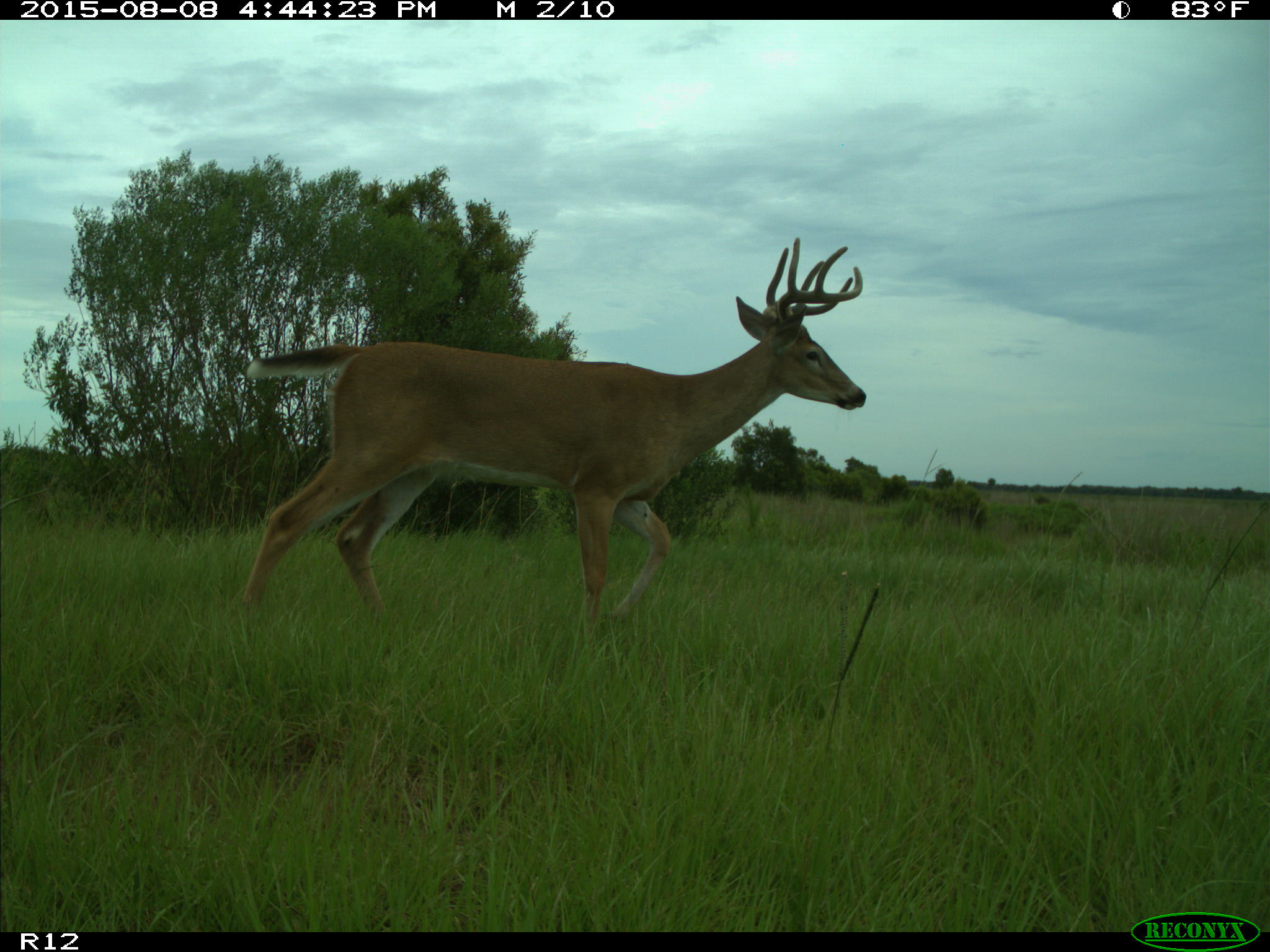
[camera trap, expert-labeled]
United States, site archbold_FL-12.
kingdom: Animalia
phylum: Chordata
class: Mammalia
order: Artiodactyla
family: Cervidae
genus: Odocoileus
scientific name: Odocoileus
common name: deer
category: unidentified deer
Unidentified deer (deer) (Odocoileus).